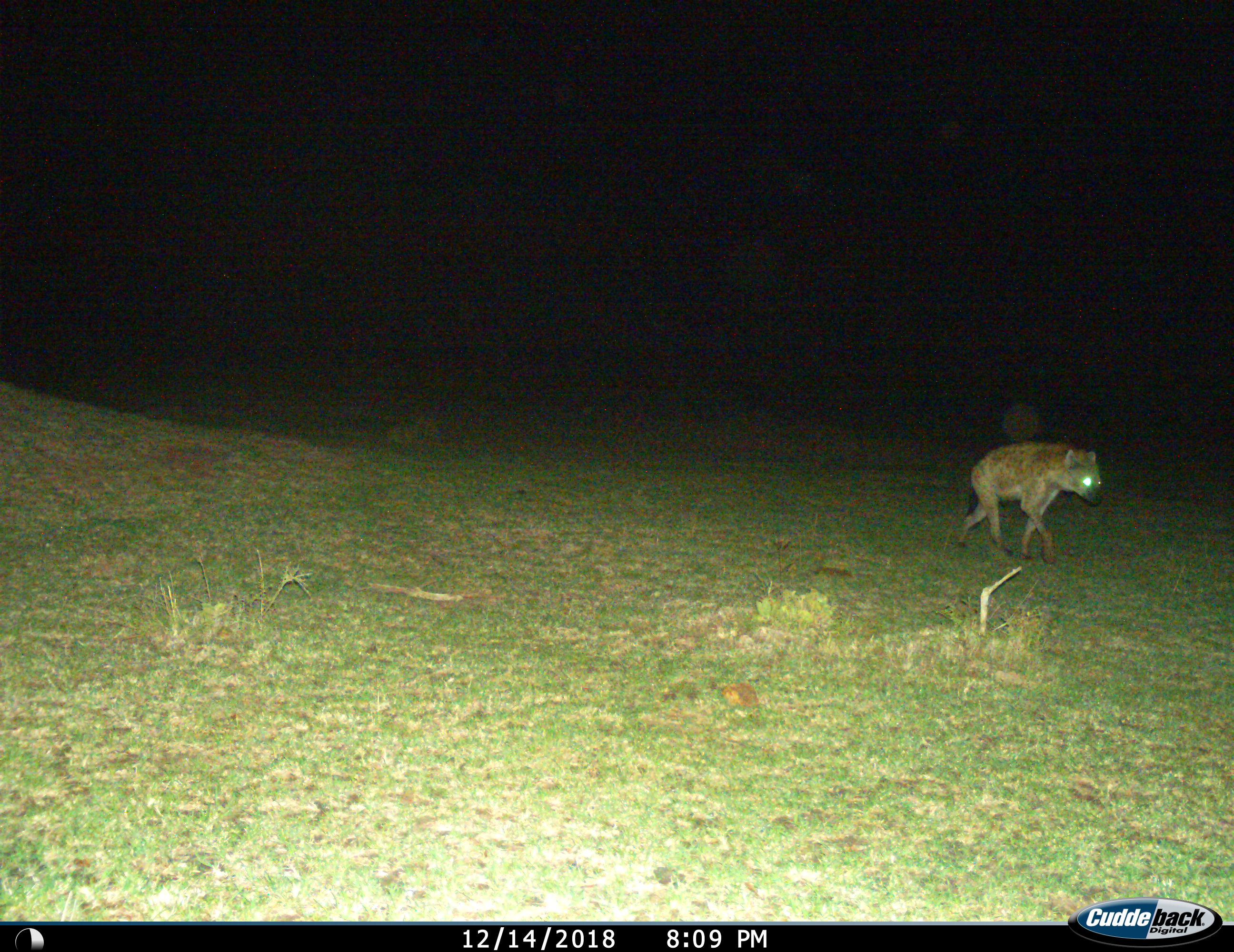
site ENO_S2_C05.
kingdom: Animalia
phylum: Chordata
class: Mammalia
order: Carnivora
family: Hyaenidae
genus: Crocuta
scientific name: Crocuta crocuta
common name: spotted hyena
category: hyenaspotted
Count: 1.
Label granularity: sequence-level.